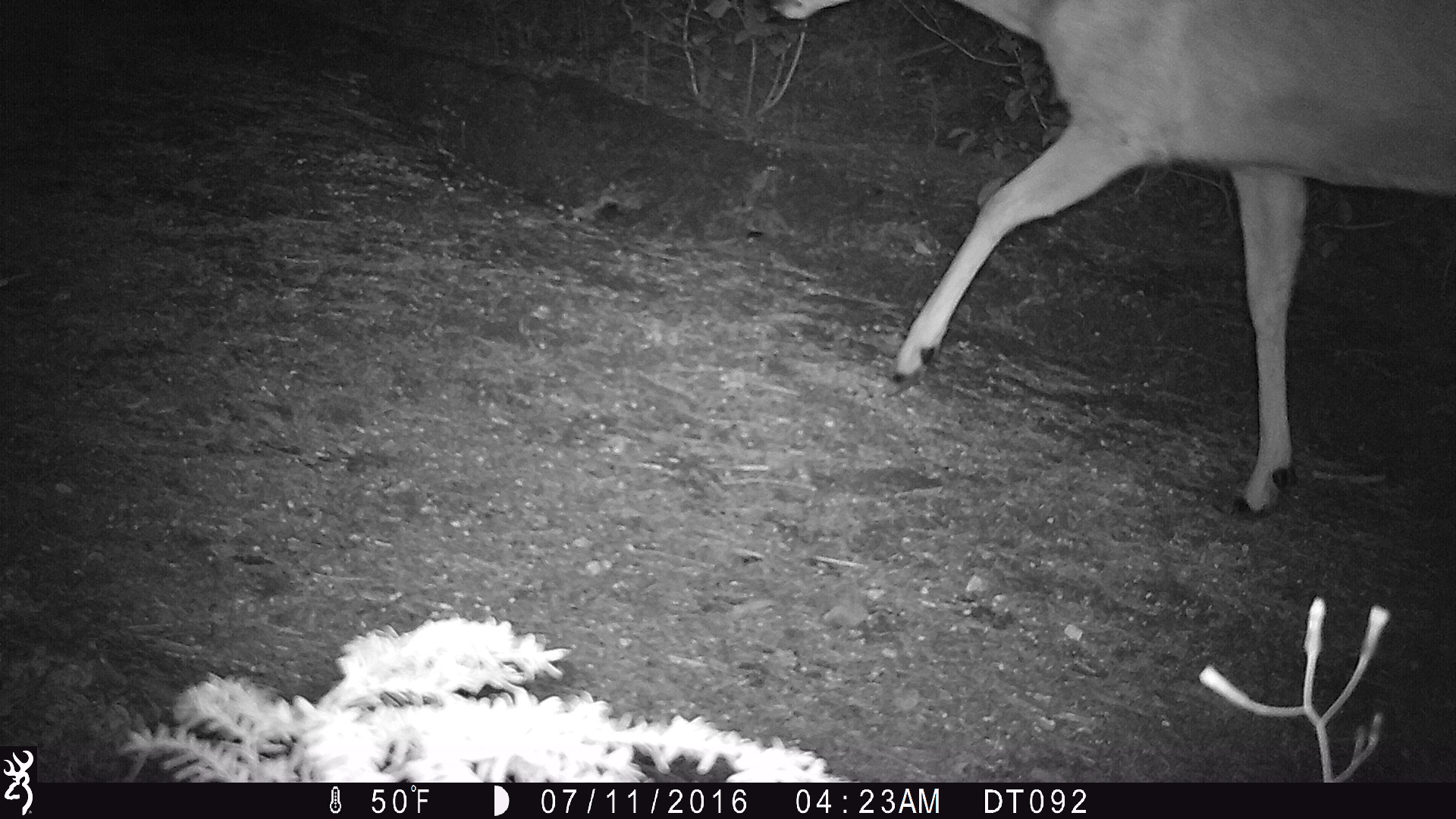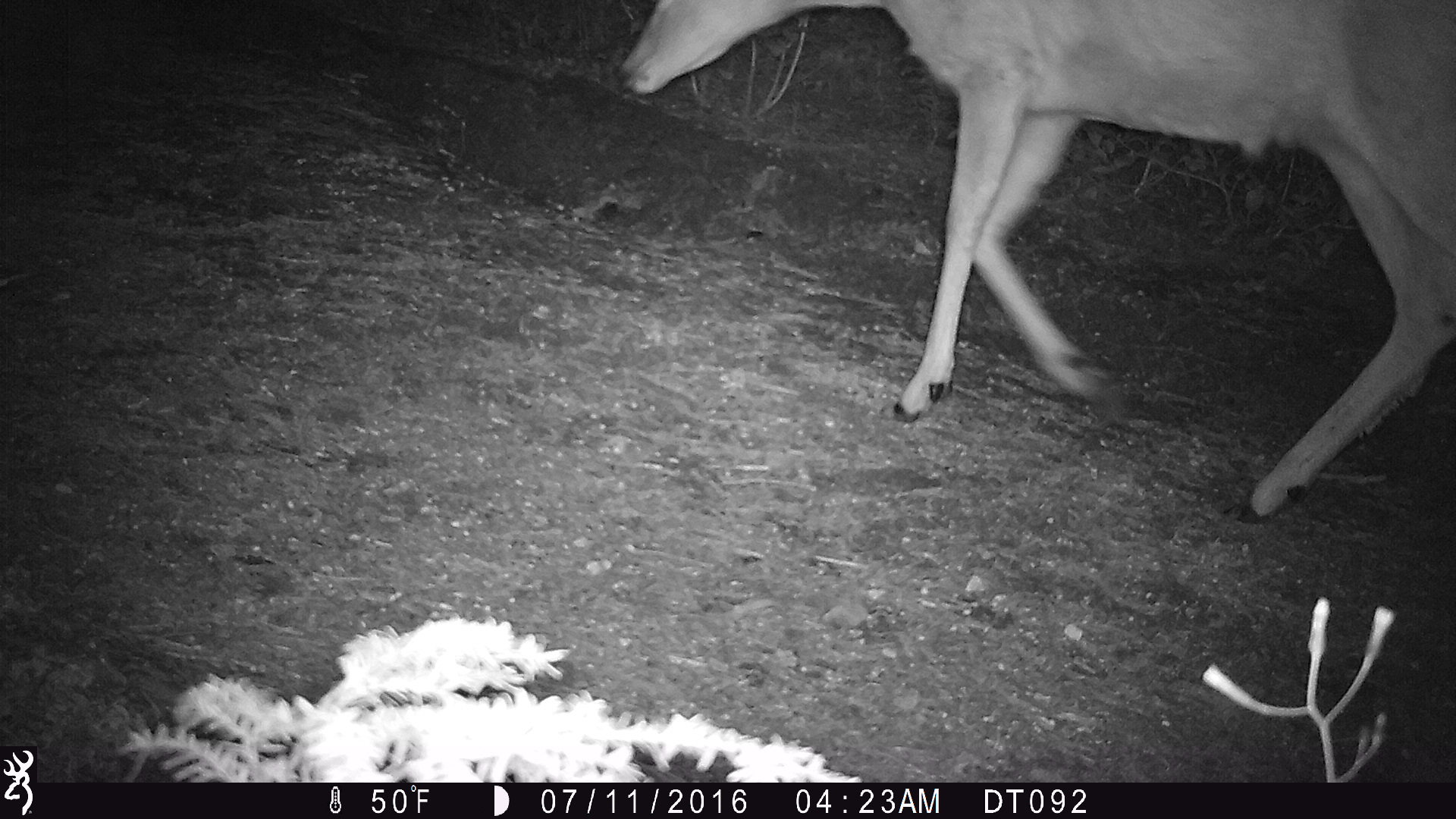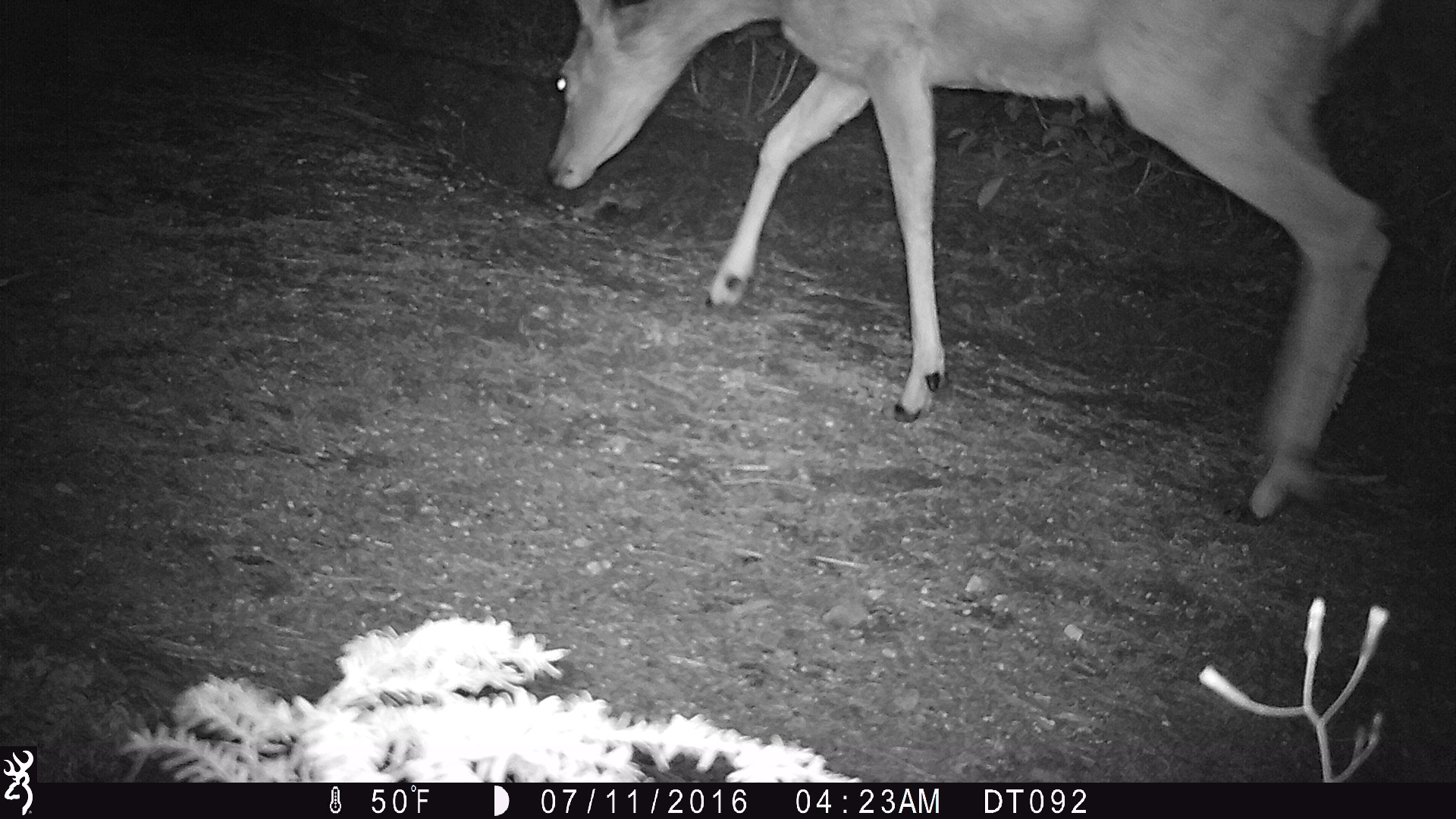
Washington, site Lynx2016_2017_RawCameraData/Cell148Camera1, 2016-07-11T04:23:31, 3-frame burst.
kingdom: Animalia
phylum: Chordata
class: Mammalia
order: Artiodactyla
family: Cervidae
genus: Odocoileus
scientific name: Odocoileus hemionus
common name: mule deer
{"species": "Odocoileus hemionus (mule deer)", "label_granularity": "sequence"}